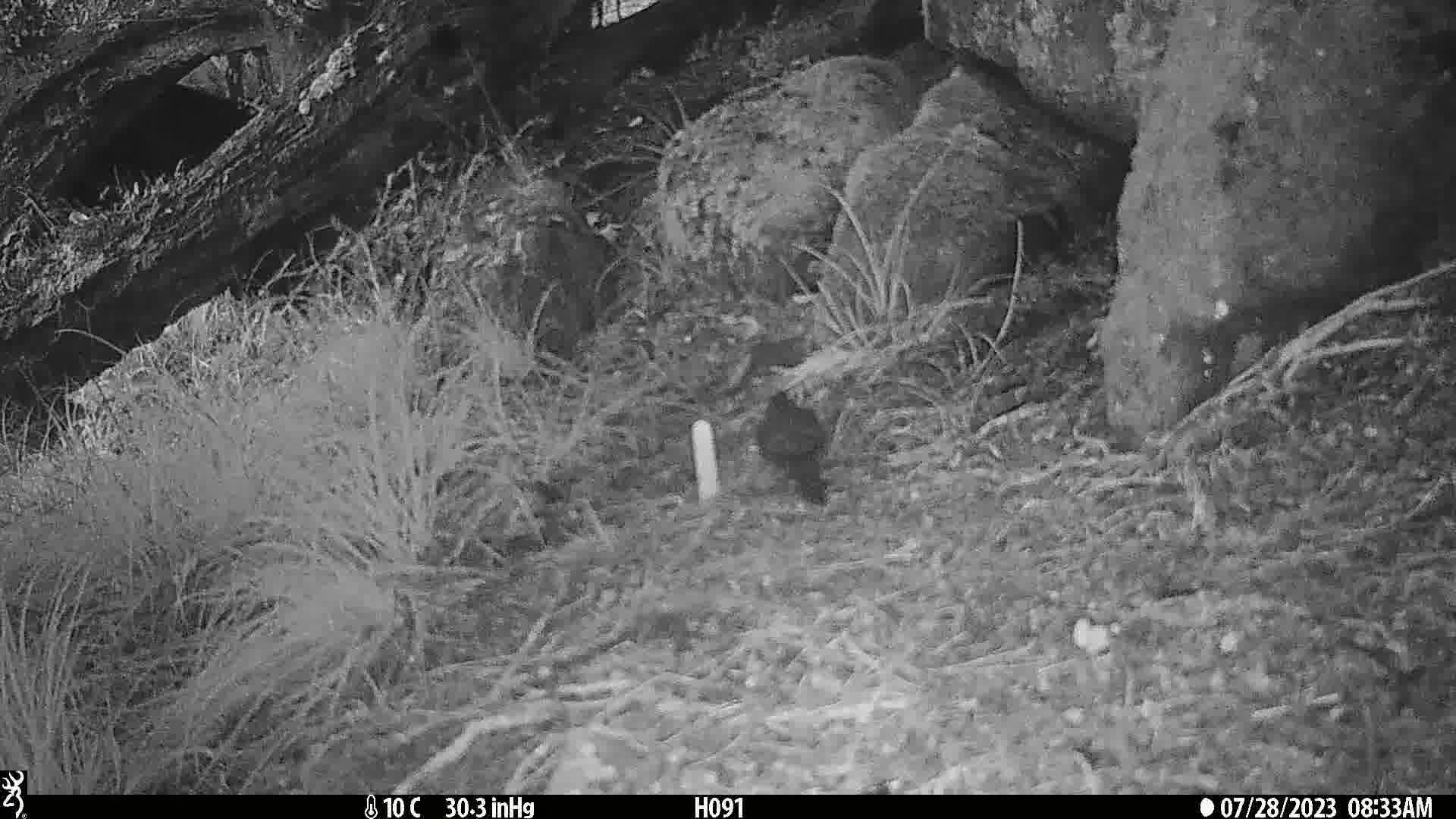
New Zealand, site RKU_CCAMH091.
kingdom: Animalia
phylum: Chordata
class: Aves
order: Passeriformes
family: Turdidae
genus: Turdus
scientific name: Turdus merula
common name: eurasian blackbird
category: blackbird